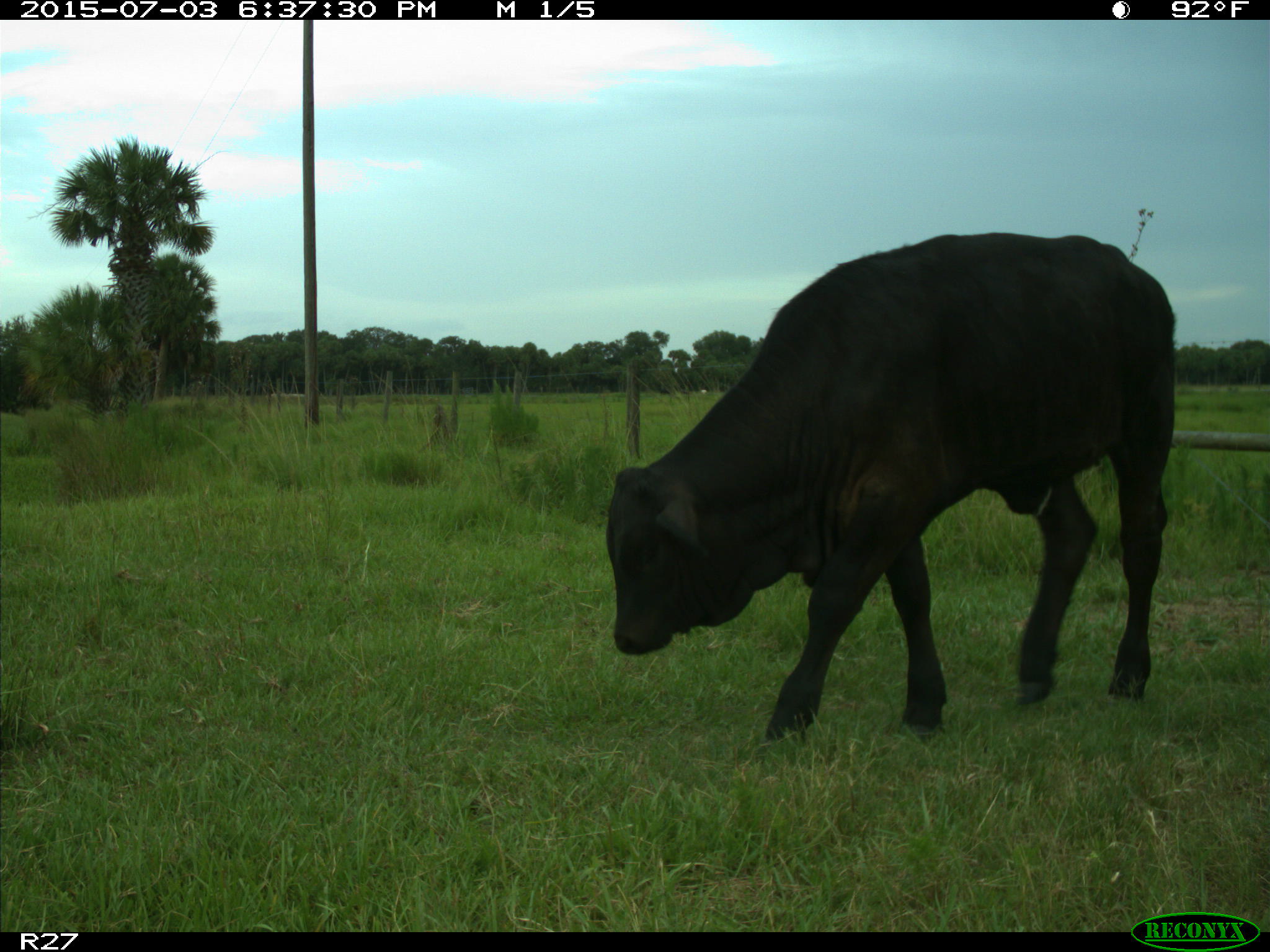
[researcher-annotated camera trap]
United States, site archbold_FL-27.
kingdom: Animalia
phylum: Chordata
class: Mammalia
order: Artiodactyla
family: Bovidae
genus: Bos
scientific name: Bos taurus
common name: domestic cow